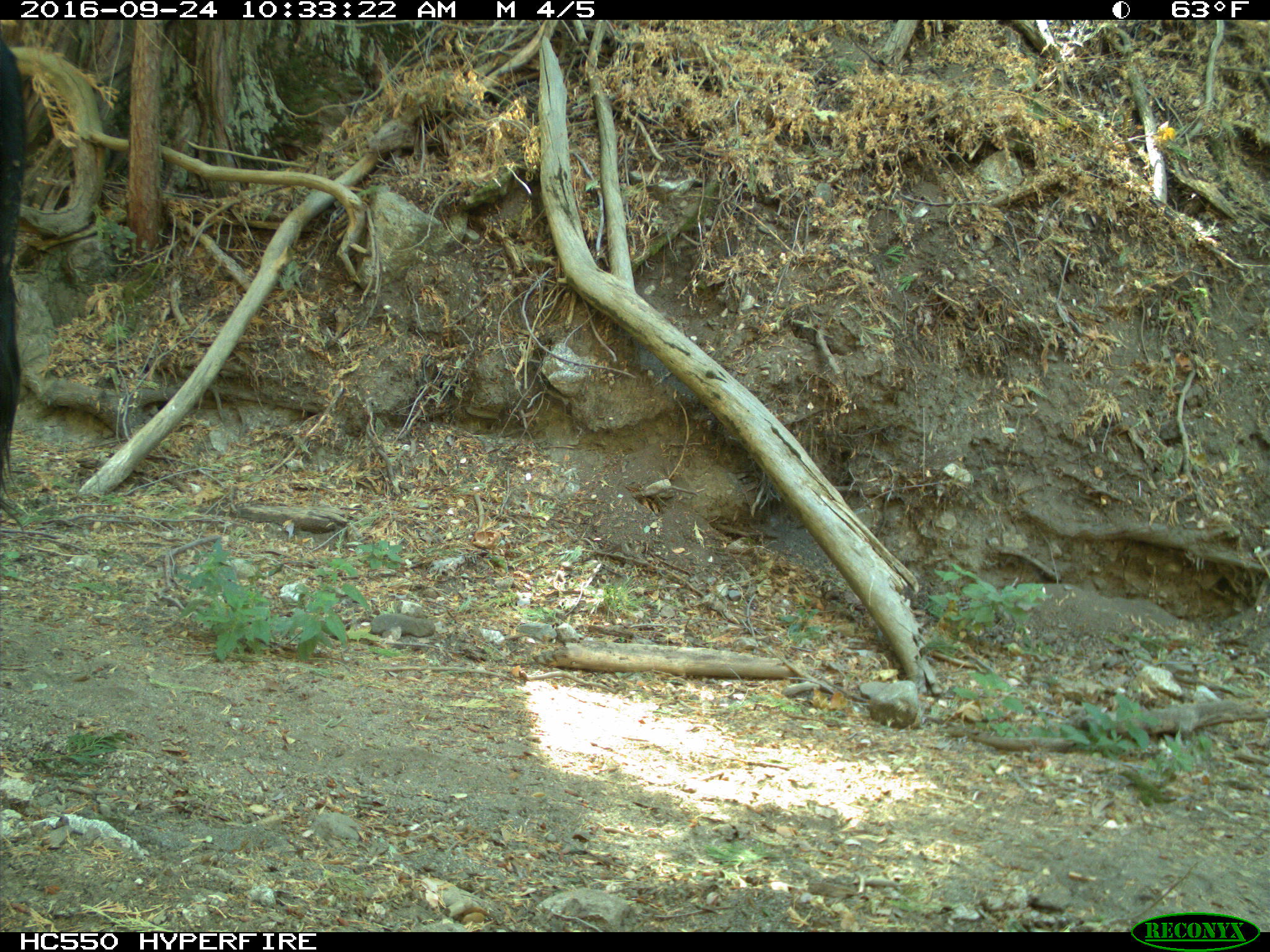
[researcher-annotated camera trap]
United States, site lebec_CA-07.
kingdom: Animalia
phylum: Chordata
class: Mammalia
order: Artiodactyla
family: Bovidae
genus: Bos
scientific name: Bos taurus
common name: domestic cow